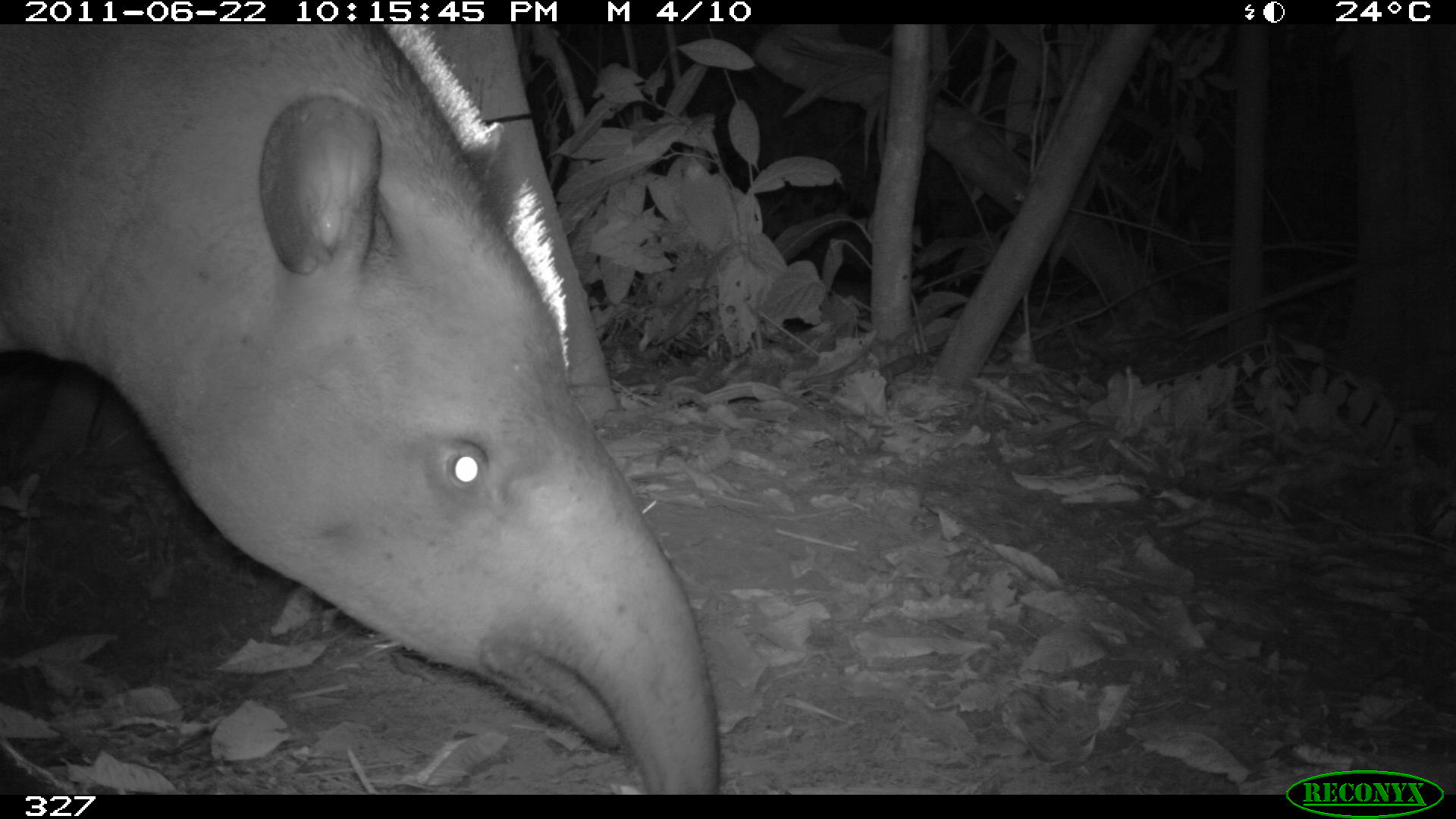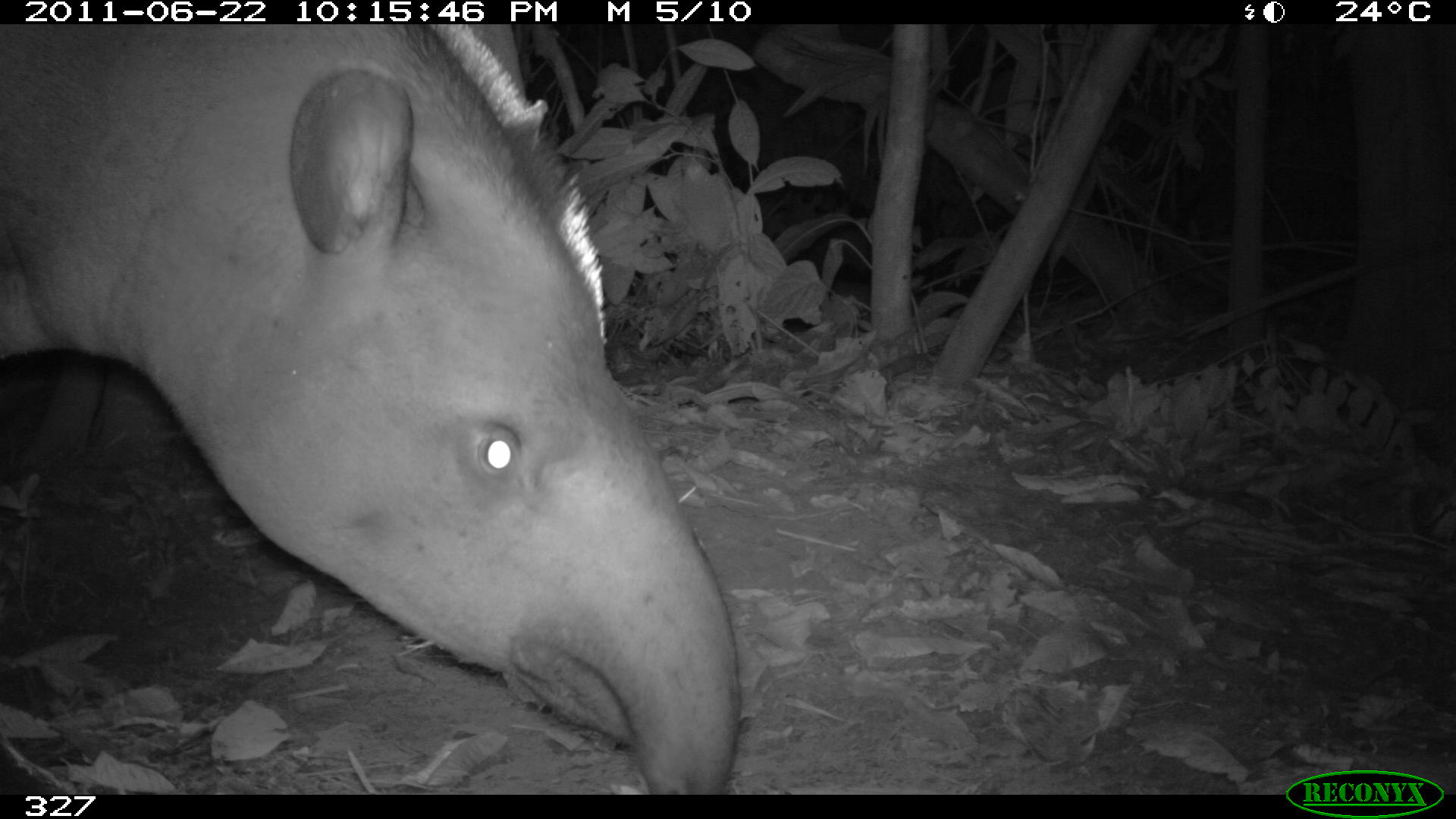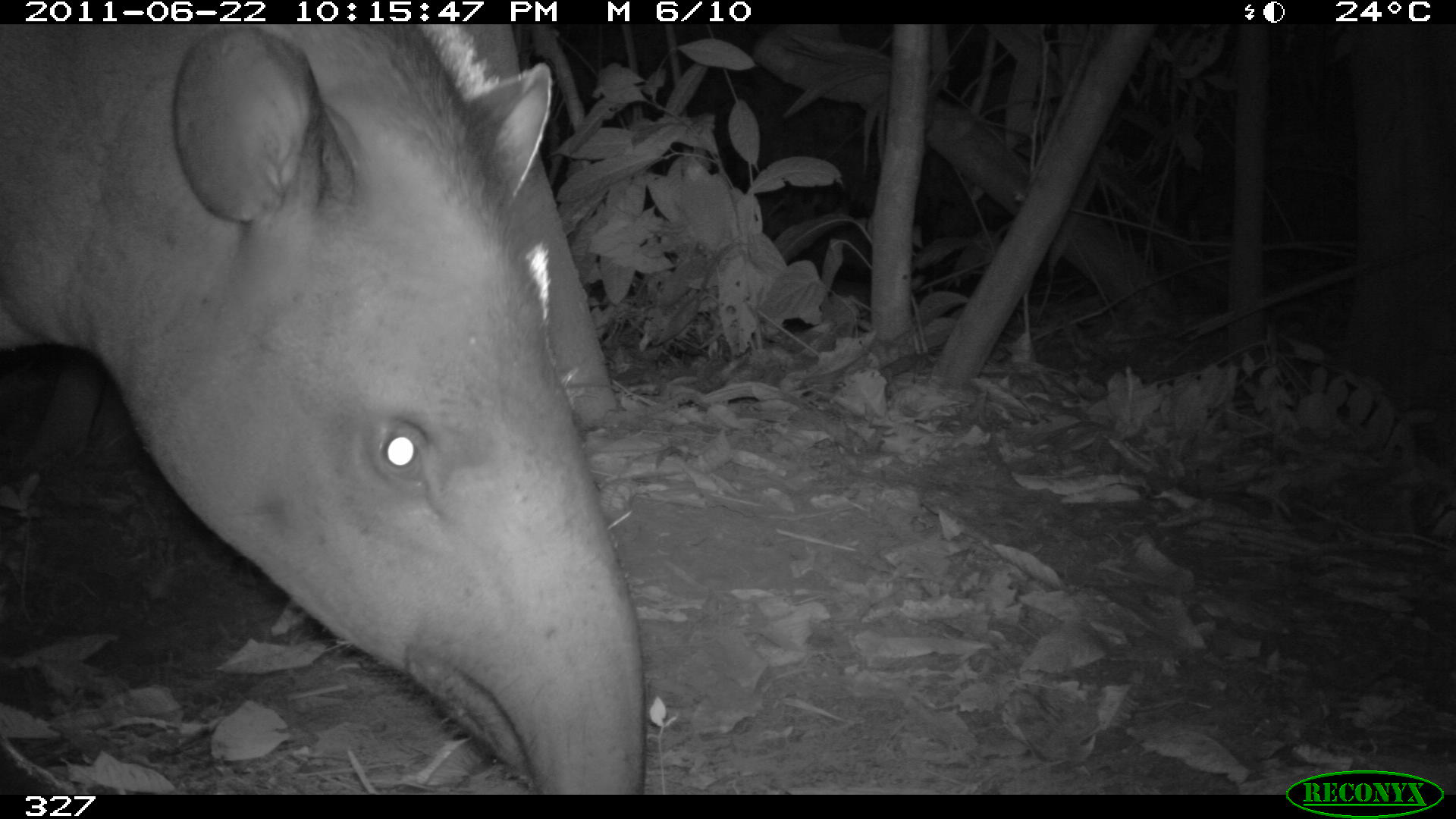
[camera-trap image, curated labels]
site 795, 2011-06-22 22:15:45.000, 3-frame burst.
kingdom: Animalia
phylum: Chordata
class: Mammalia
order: Perissodactyla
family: Tapiridae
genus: Tapirus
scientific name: Tapirus terrestris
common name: south american tapir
Tapirus terrestris (south american tapir).